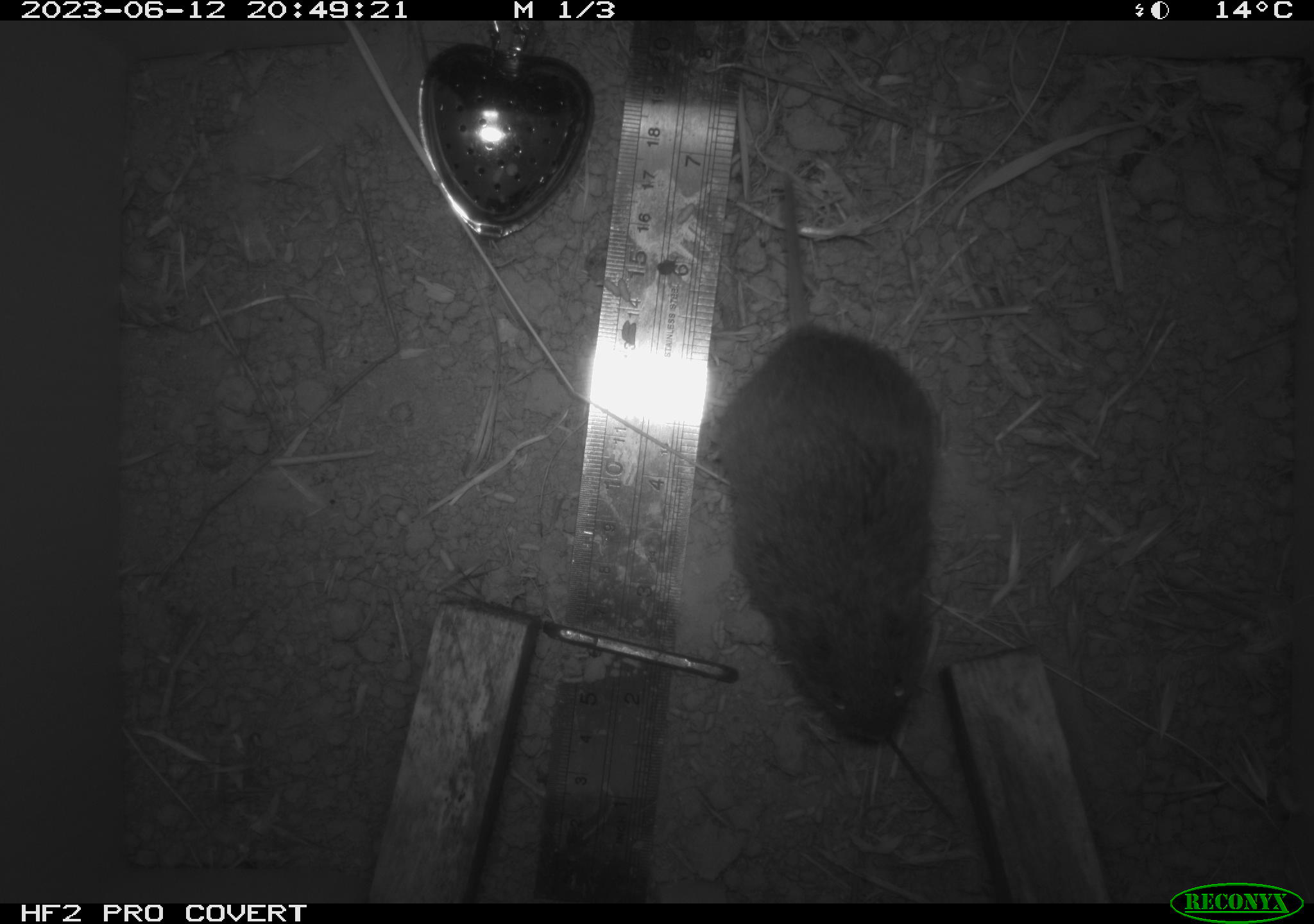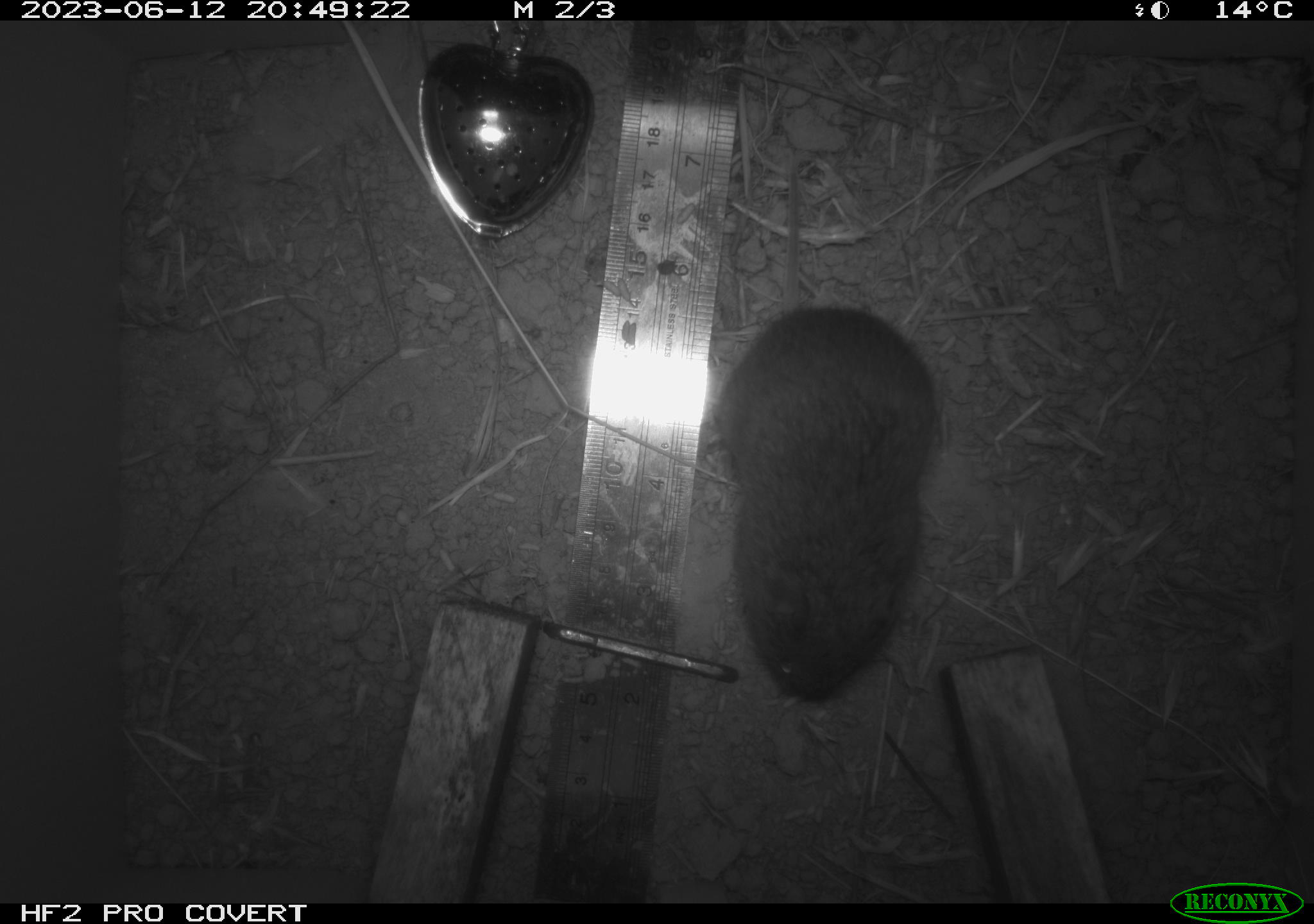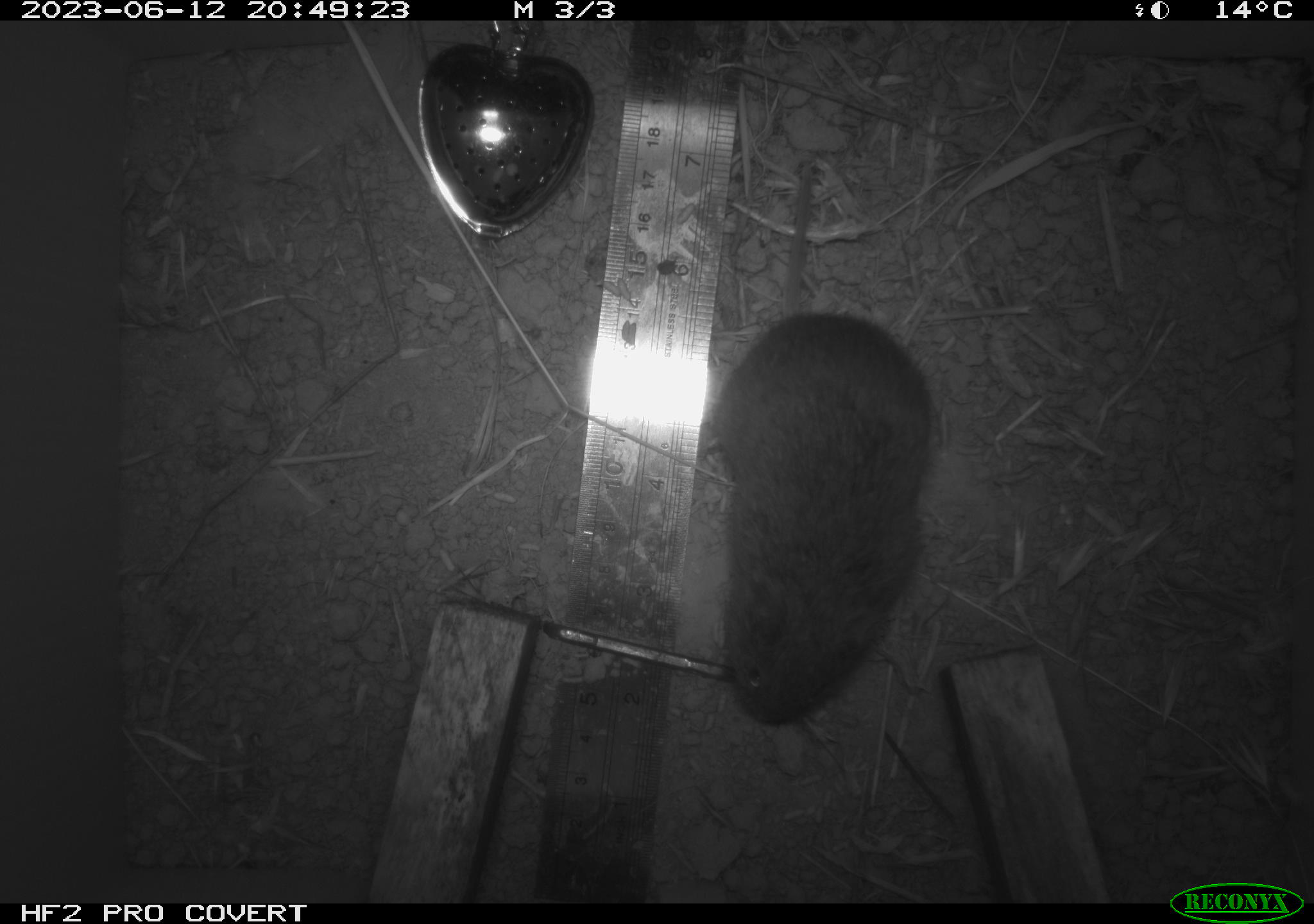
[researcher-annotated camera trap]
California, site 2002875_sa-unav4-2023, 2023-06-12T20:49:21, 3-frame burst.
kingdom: Animalia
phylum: Chordata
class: Mammalia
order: Rodentia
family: Cricetidae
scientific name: Arvicolinae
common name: voles, lemmings, and muskrats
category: arvicolinae subfamily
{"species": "arvicolinae subfamily (voles, lemmings, and muskrats) (Arvicolinae)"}